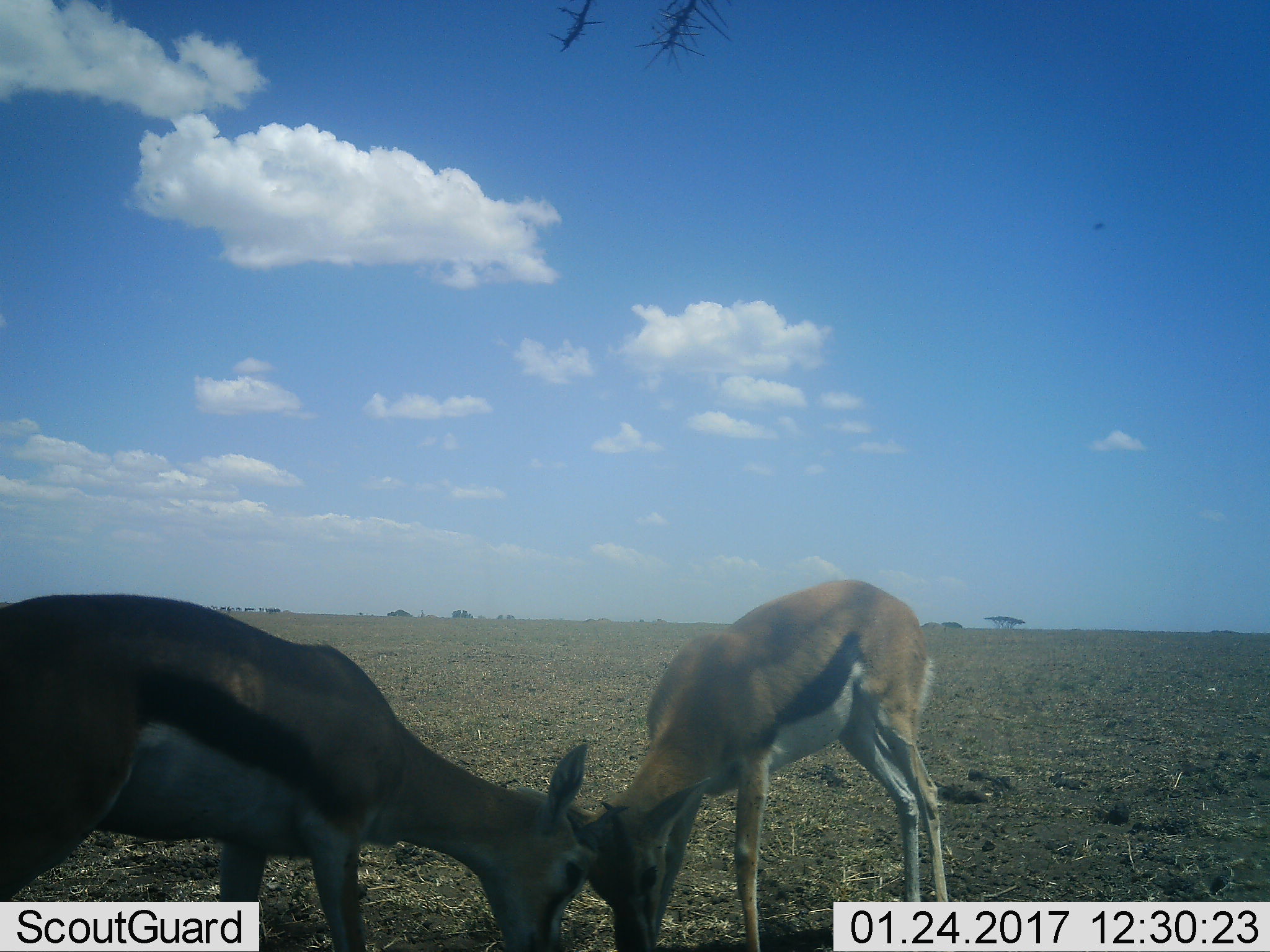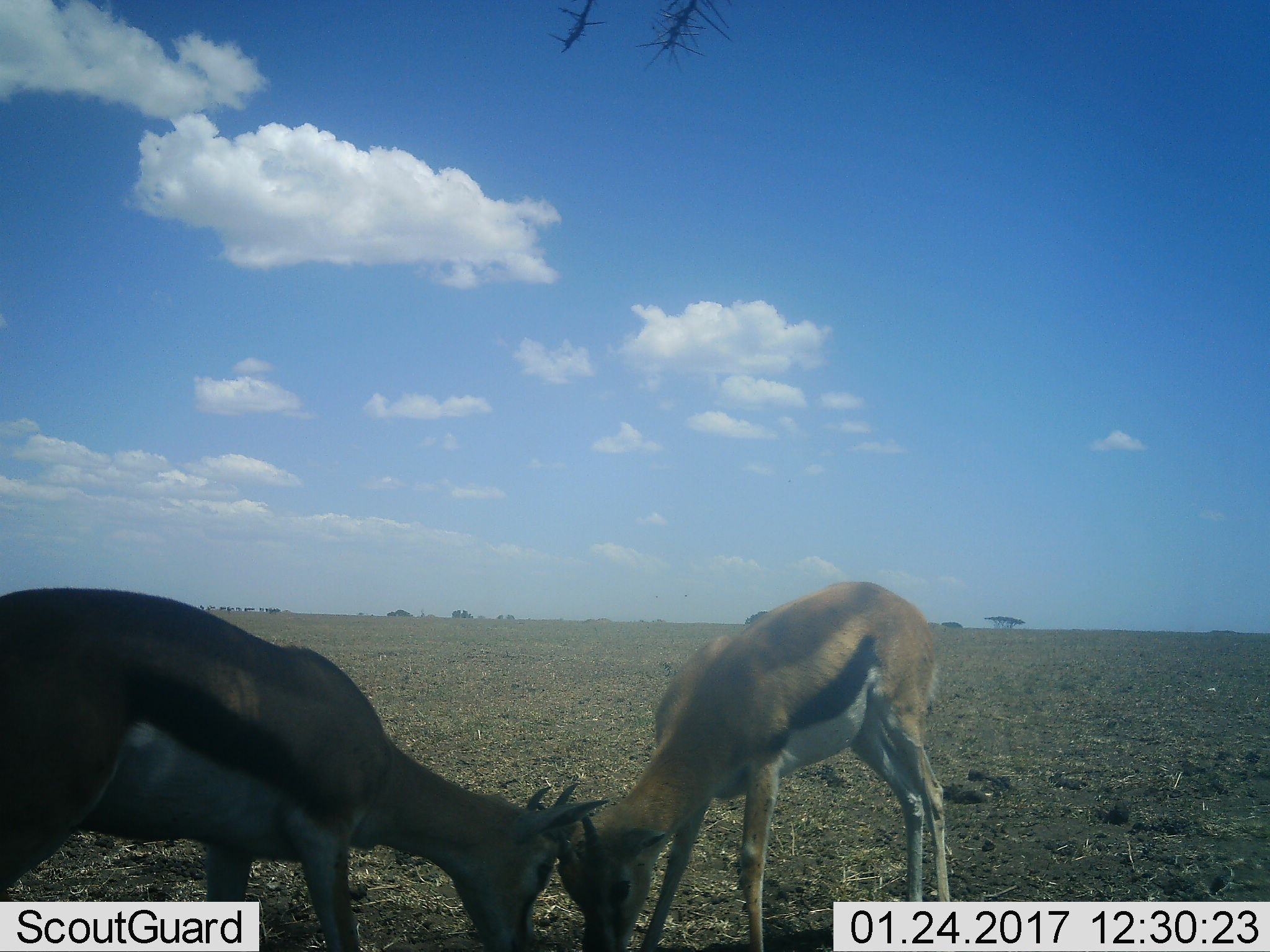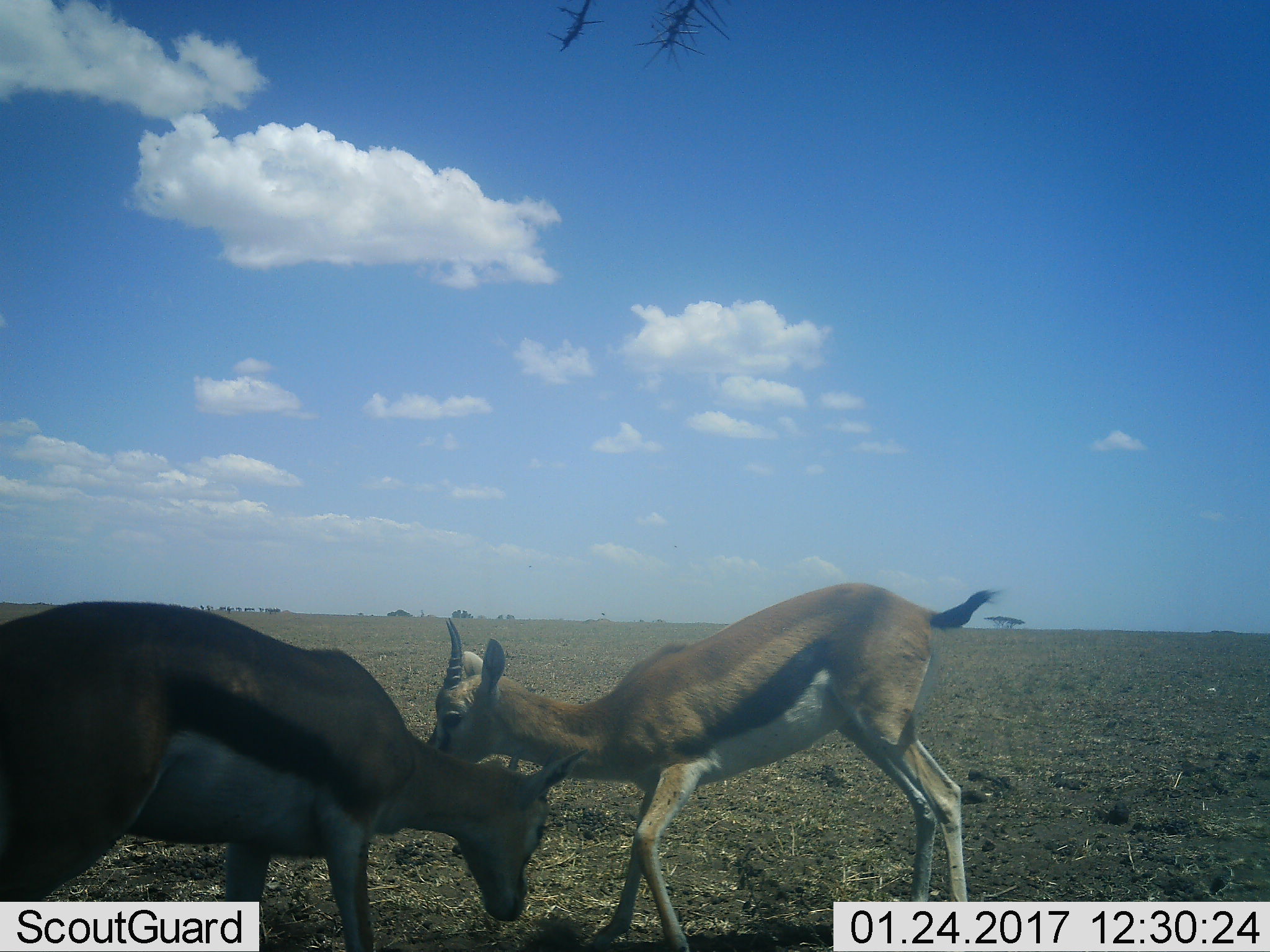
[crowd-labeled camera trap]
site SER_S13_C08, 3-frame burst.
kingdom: Animalia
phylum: Chordata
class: Mammalia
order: Artiodactyla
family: Bovidae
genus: Eudorcas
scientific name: Eudorcas thomsonii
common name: thomson's gazelle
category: gazellethomsons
Gazellethomsons (thomson's gazelle) (Eudorcas thomsonii), count 2. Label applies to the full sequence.